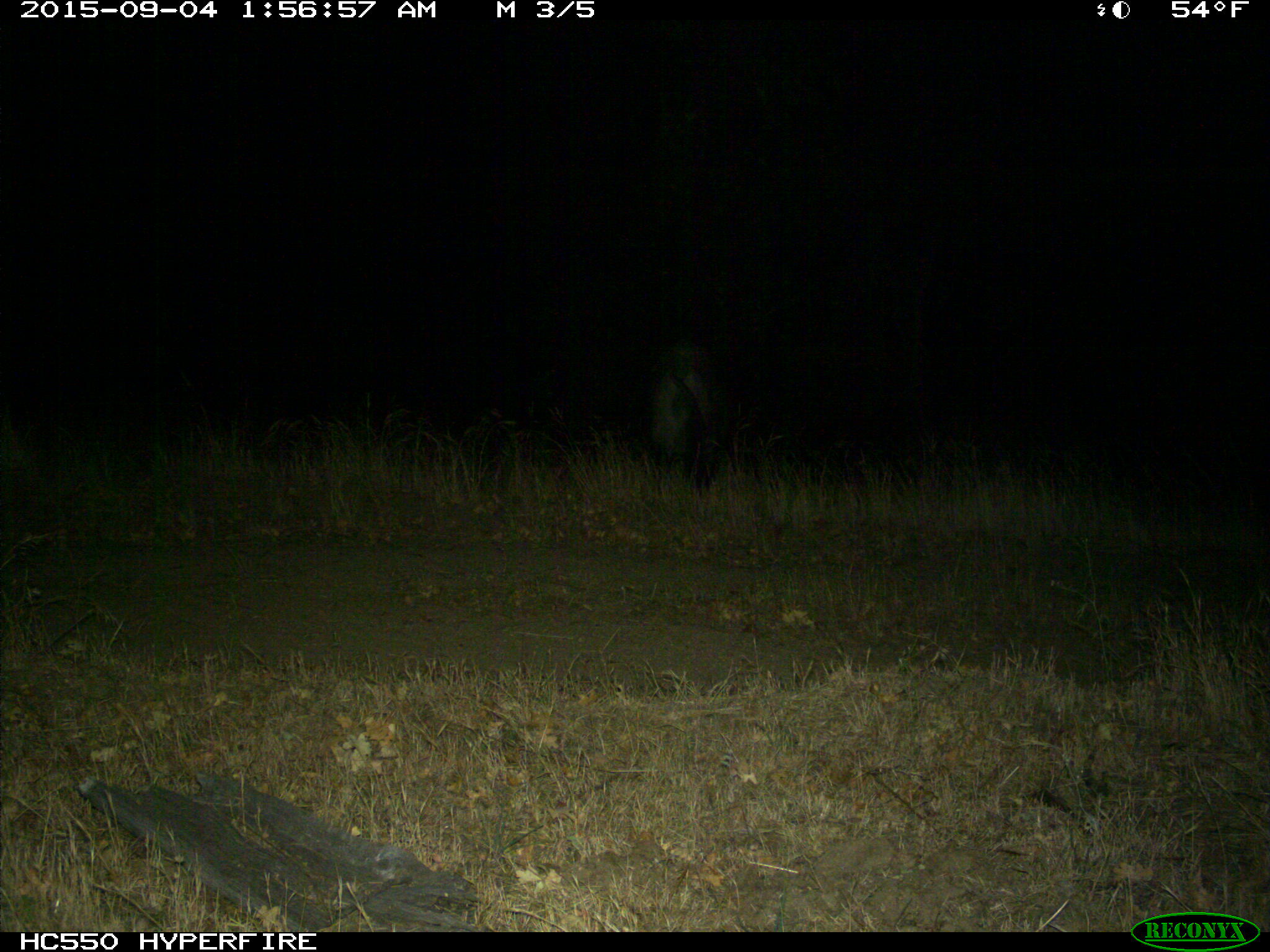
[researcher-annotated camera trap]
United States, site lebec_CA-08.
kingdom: Animalia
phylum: Chordata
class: Mammalia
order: Artiodactyla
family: Suidae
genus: Sus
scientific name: Sus scrofa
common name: wild boar